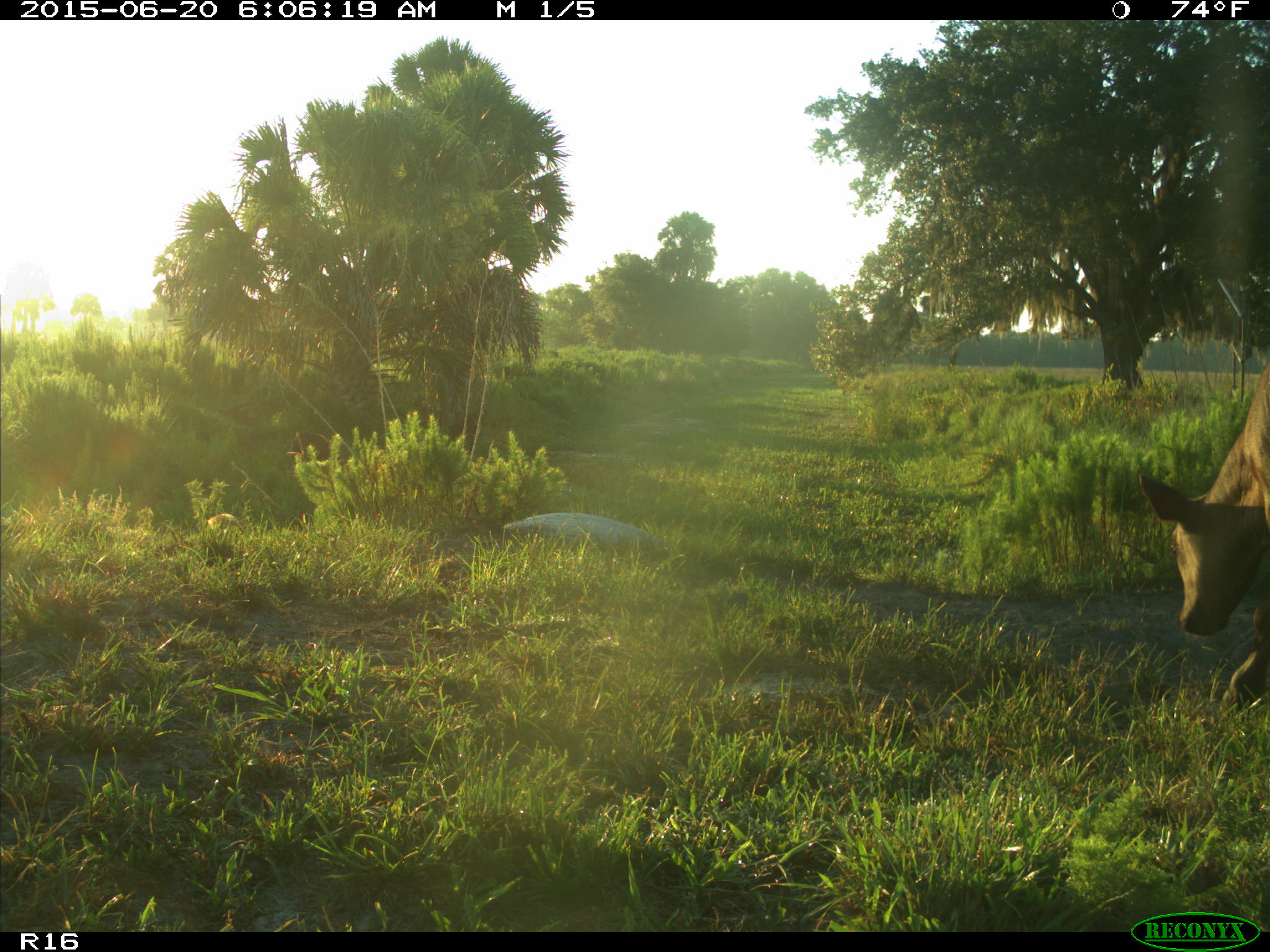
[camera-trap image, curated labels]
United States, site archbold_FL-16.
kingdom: Animalia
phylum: Chordata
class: Mammalia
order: Artiodactyla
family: Suidae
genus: Sus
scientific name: Sus scrofa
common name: wild boar